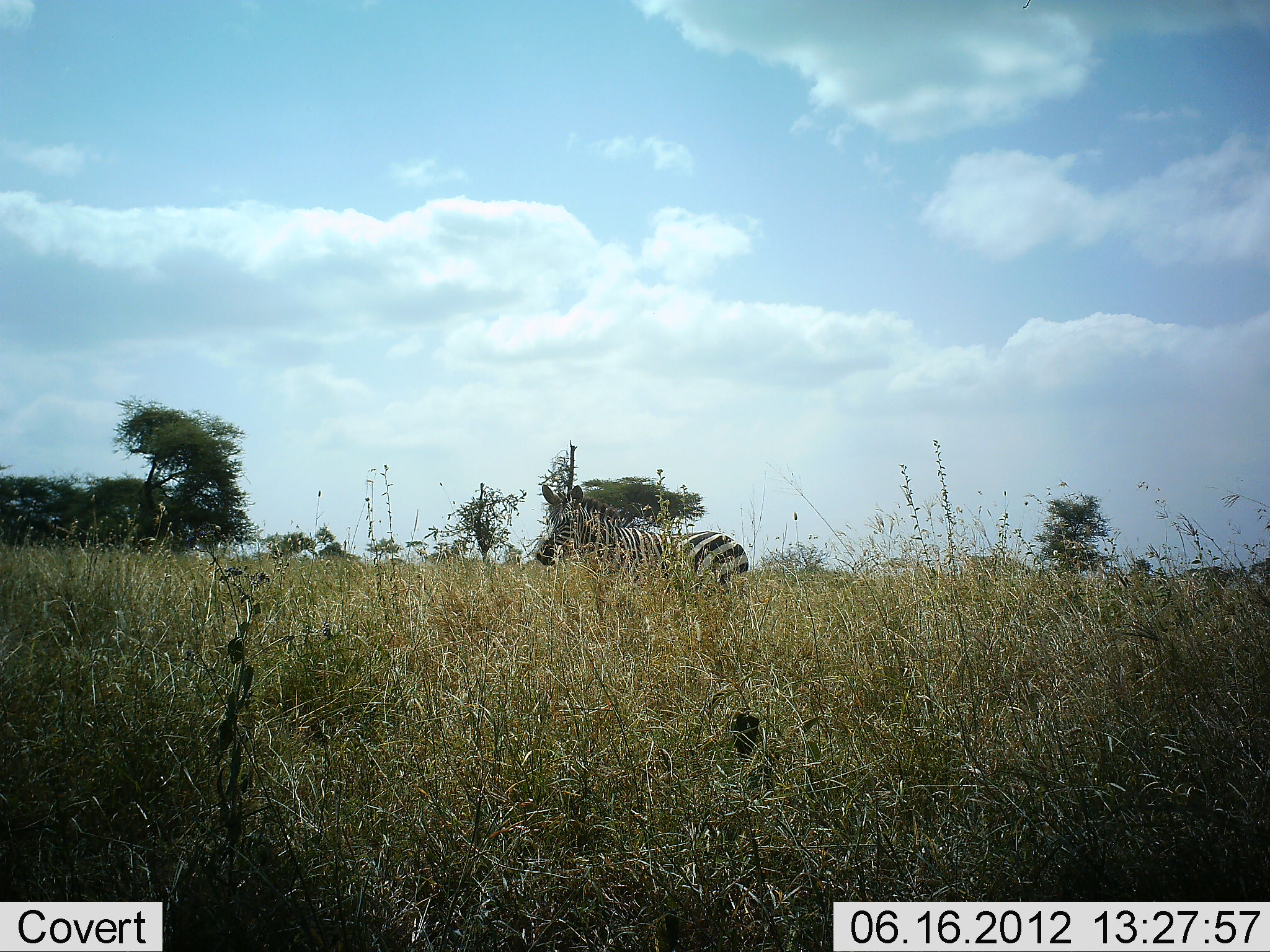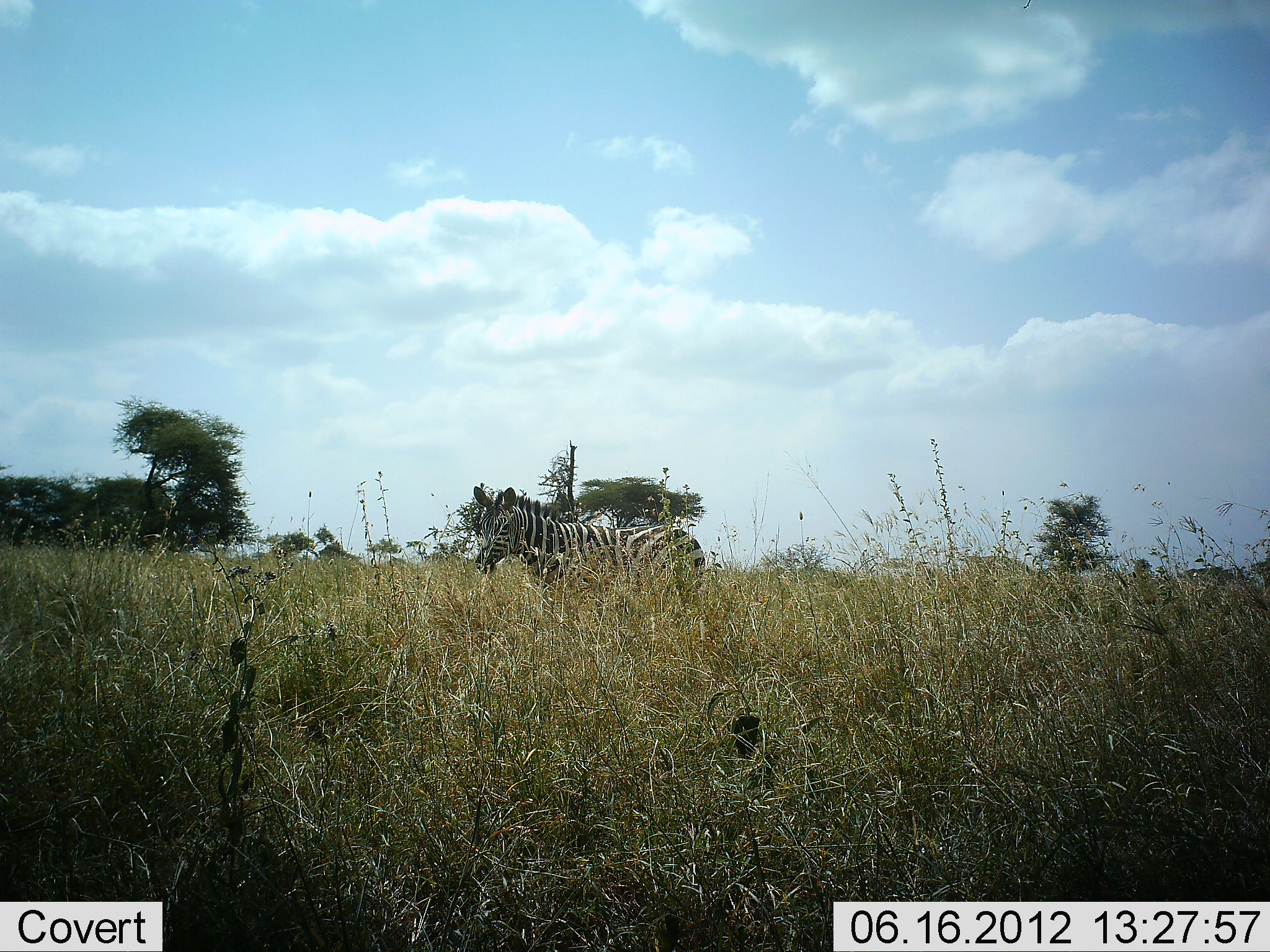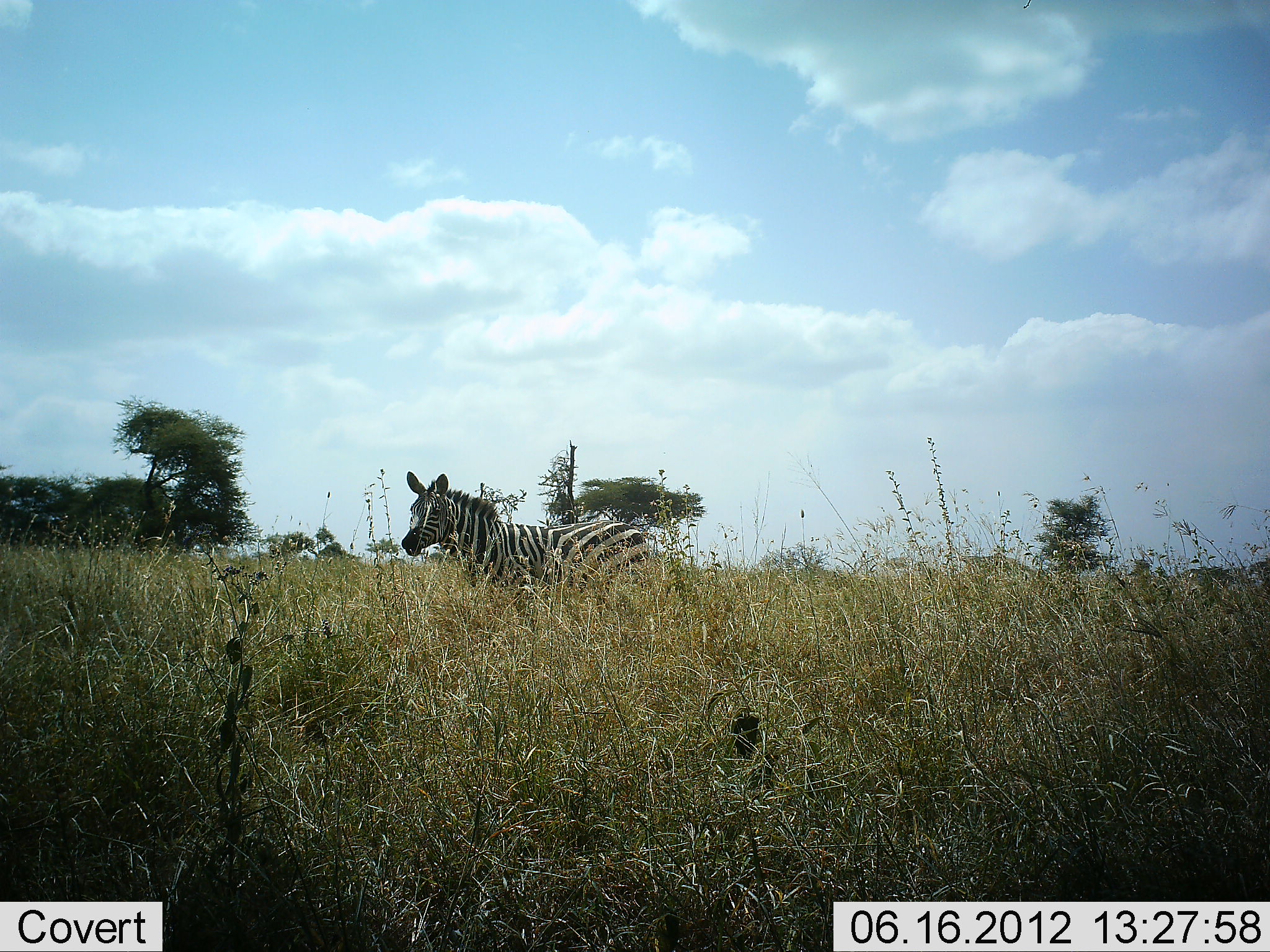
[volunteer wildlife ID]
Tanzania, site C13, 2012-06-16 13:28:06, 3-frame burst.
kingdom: Animalia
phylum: Chordata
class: Mammalia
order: Perissodactyla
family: Equidae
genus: Equus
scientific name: Equus quagga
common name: plains zebra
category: zebra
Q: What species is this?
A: Zebra (plains zebra) (Equus quagga).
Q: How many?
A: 1.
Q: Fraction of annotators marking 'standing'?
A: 30%.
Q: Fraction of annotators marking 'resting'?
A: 0%.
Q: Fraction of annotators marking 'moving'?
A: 70%.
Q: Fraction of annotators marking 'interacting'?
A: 0%.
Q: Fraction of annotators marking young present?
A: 0%.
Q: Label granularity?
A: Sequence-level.